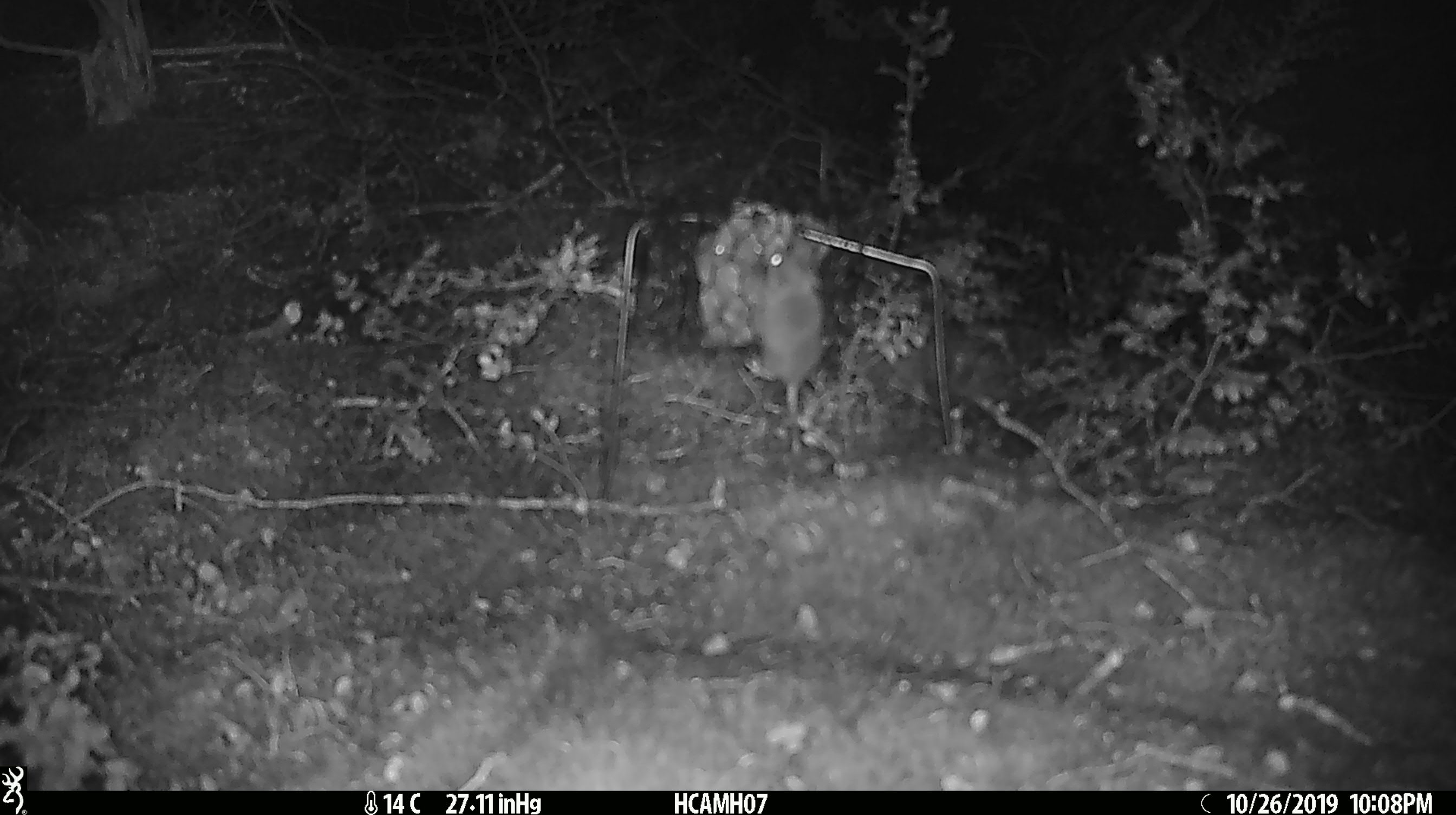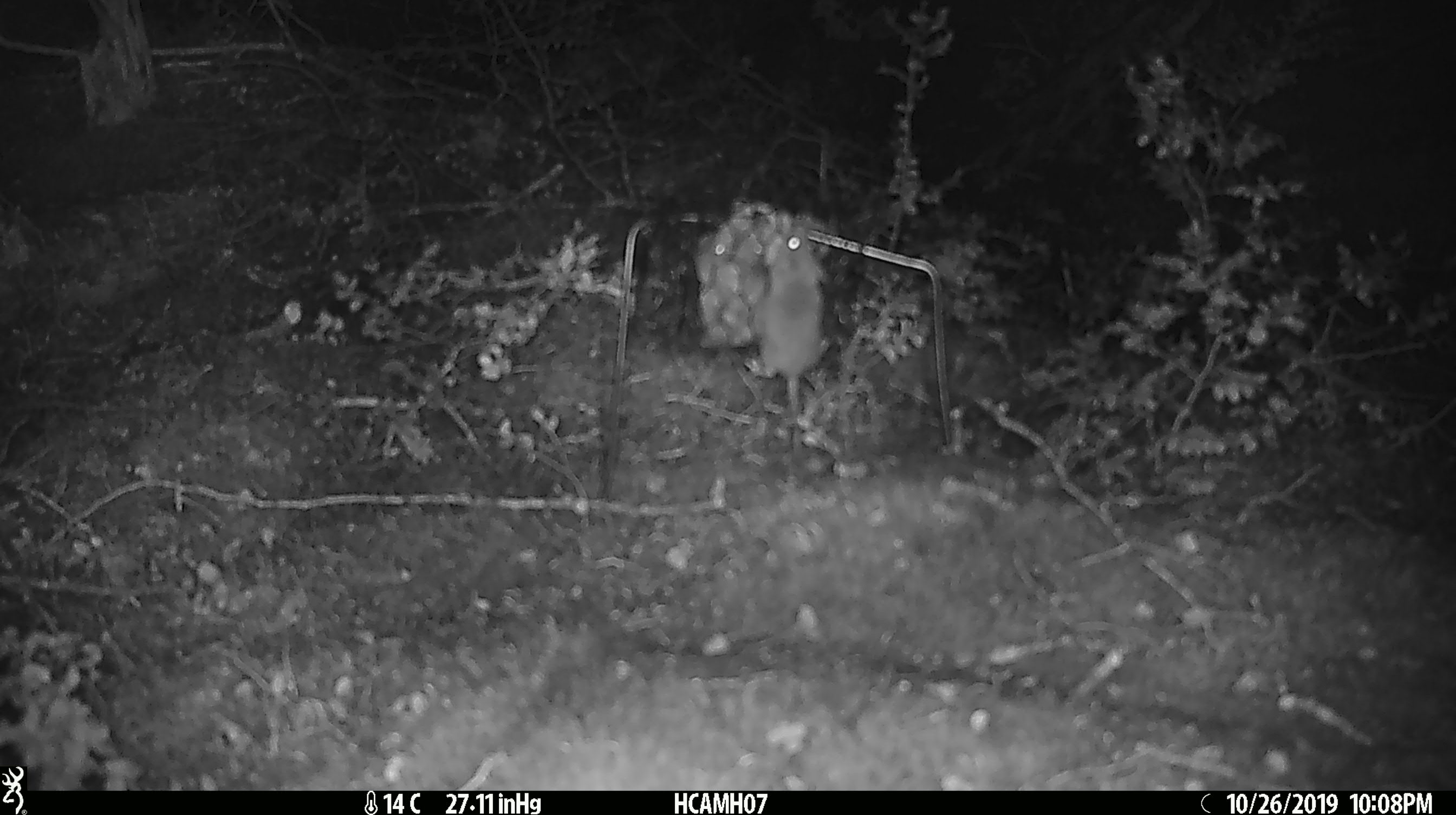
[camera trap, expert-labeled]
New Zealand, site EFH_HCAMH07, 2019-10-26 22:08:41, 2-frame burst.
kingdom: Animalia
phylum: Chordata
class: Mammalia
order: Rodentia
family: Muridae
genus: Mus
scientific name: Mus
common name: mouse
Mouse (Mus).